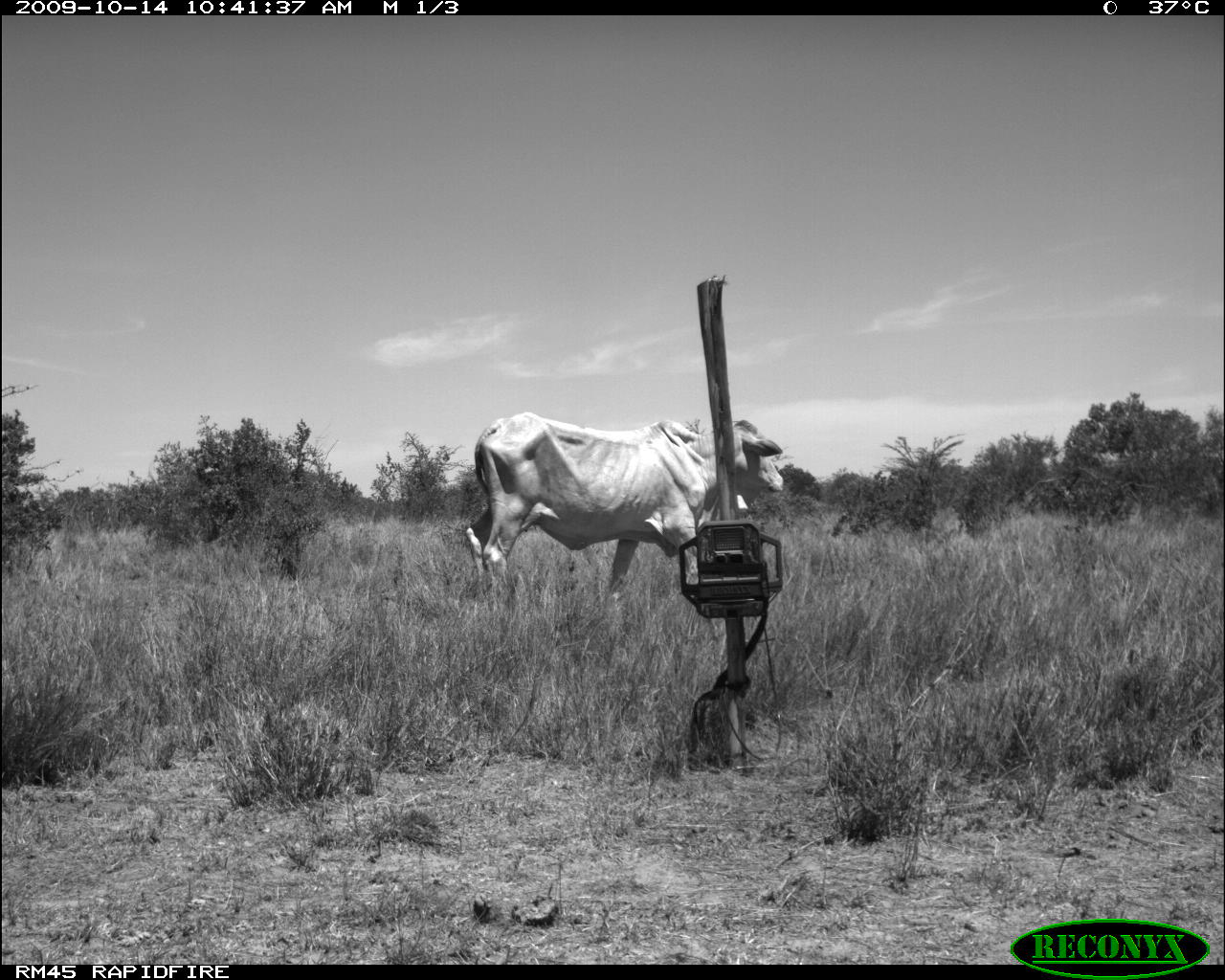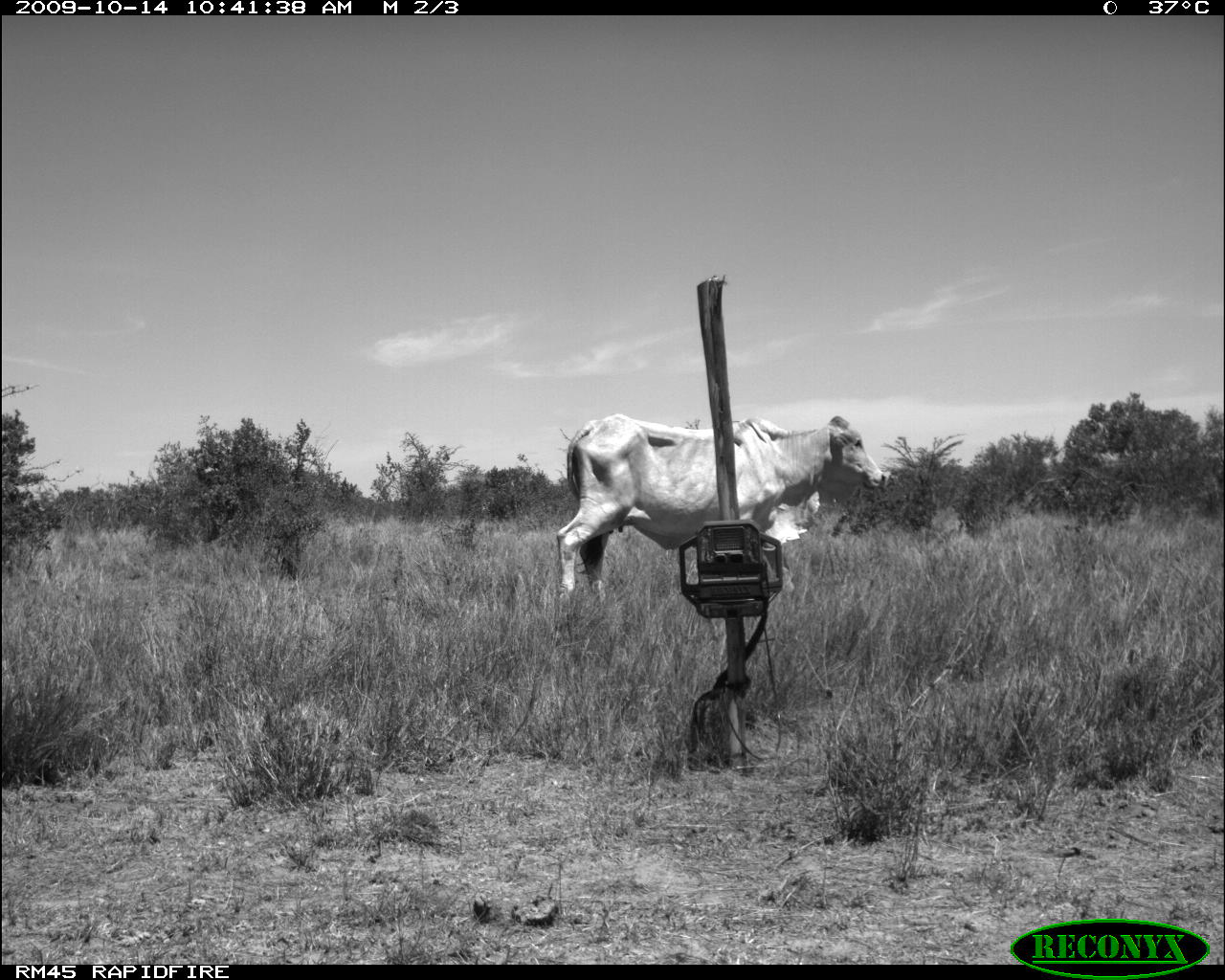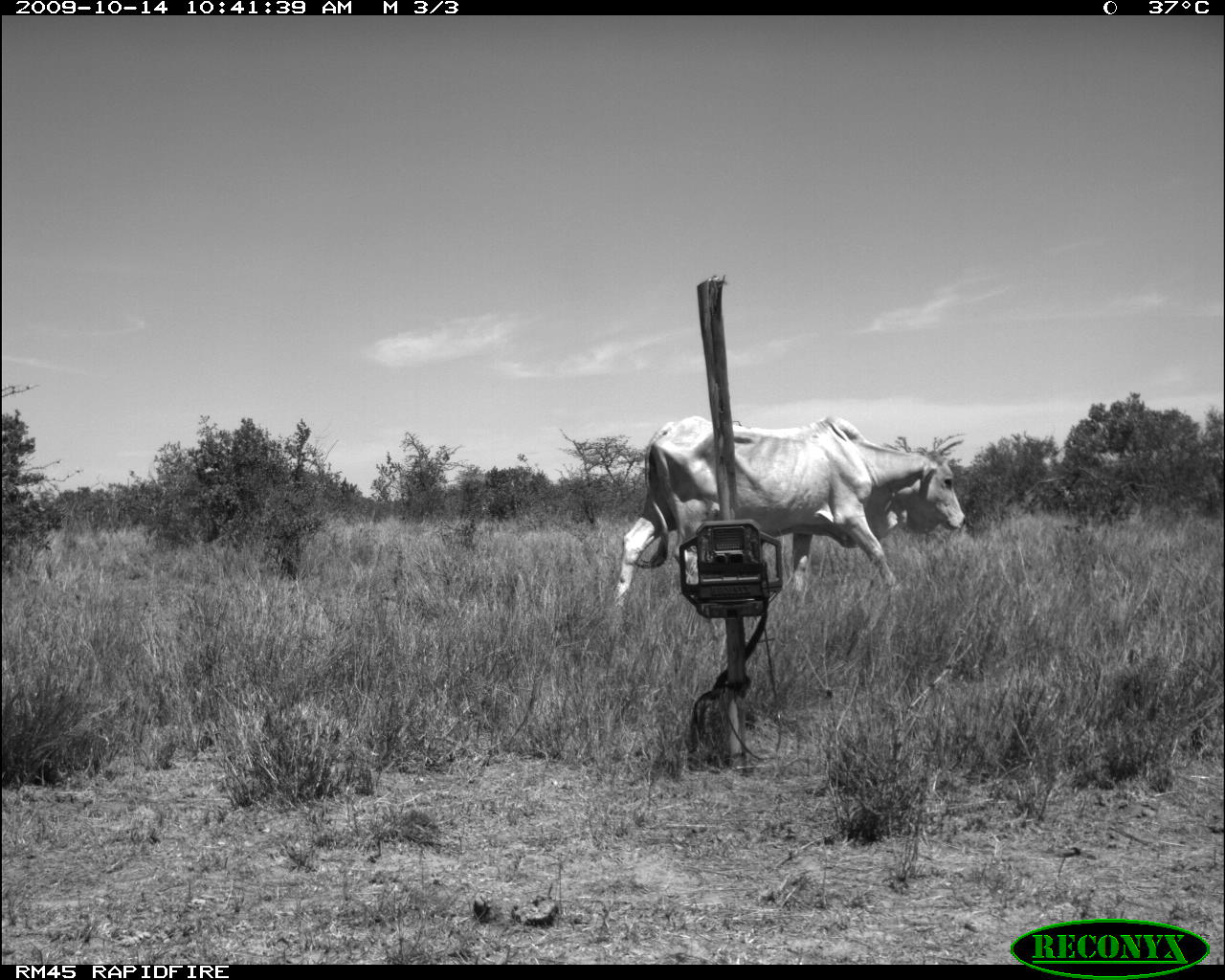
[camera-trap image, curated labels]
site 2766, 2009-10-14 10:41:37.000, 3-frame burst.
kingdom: Animalia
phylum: Chordata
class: Mammalia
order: Artiodactyla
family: Bovidae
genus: Bos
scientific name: Bos taurus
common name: domestic cattle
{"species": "Bos taurus (domestic cattle)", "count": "1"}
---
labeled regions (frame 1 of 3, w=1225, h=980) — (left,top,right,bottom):
bos taurus: (465,410,784,600)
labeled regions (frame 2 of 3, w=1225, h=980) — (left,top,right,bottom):
bos taurus: (554,413,886,600)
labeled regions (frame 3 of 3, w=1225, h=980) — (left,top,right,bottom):
bos taurus: (608,413,968,613)